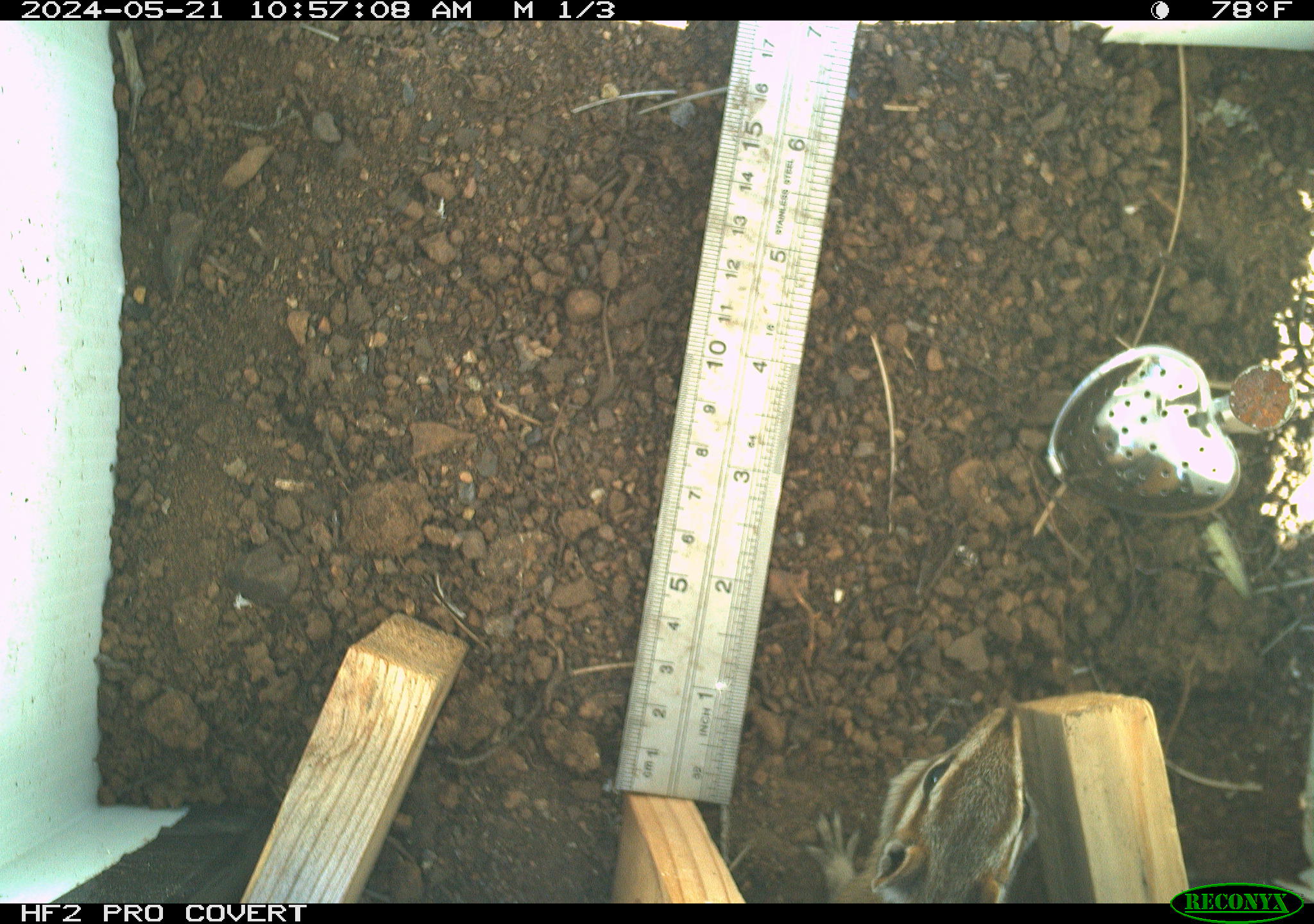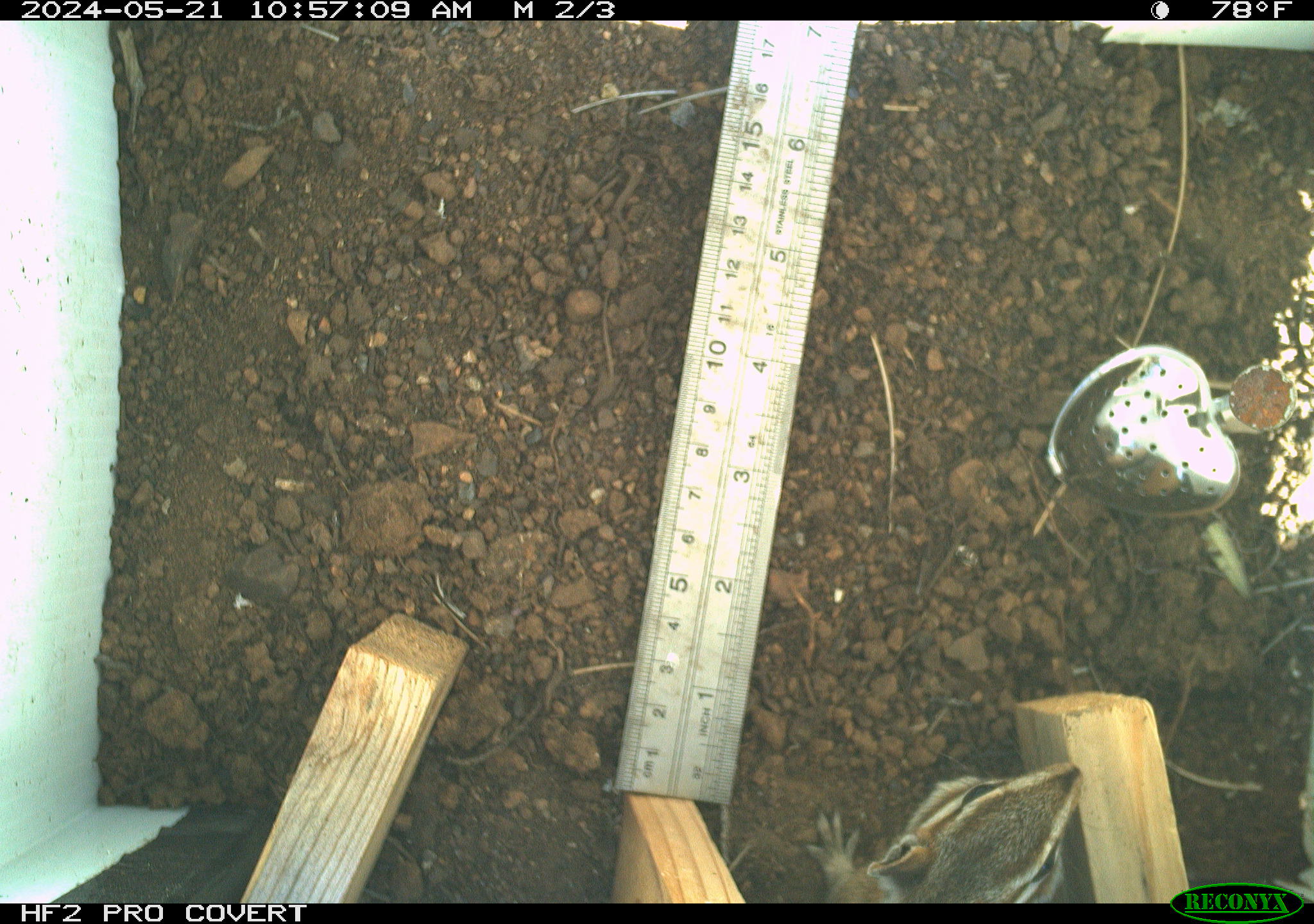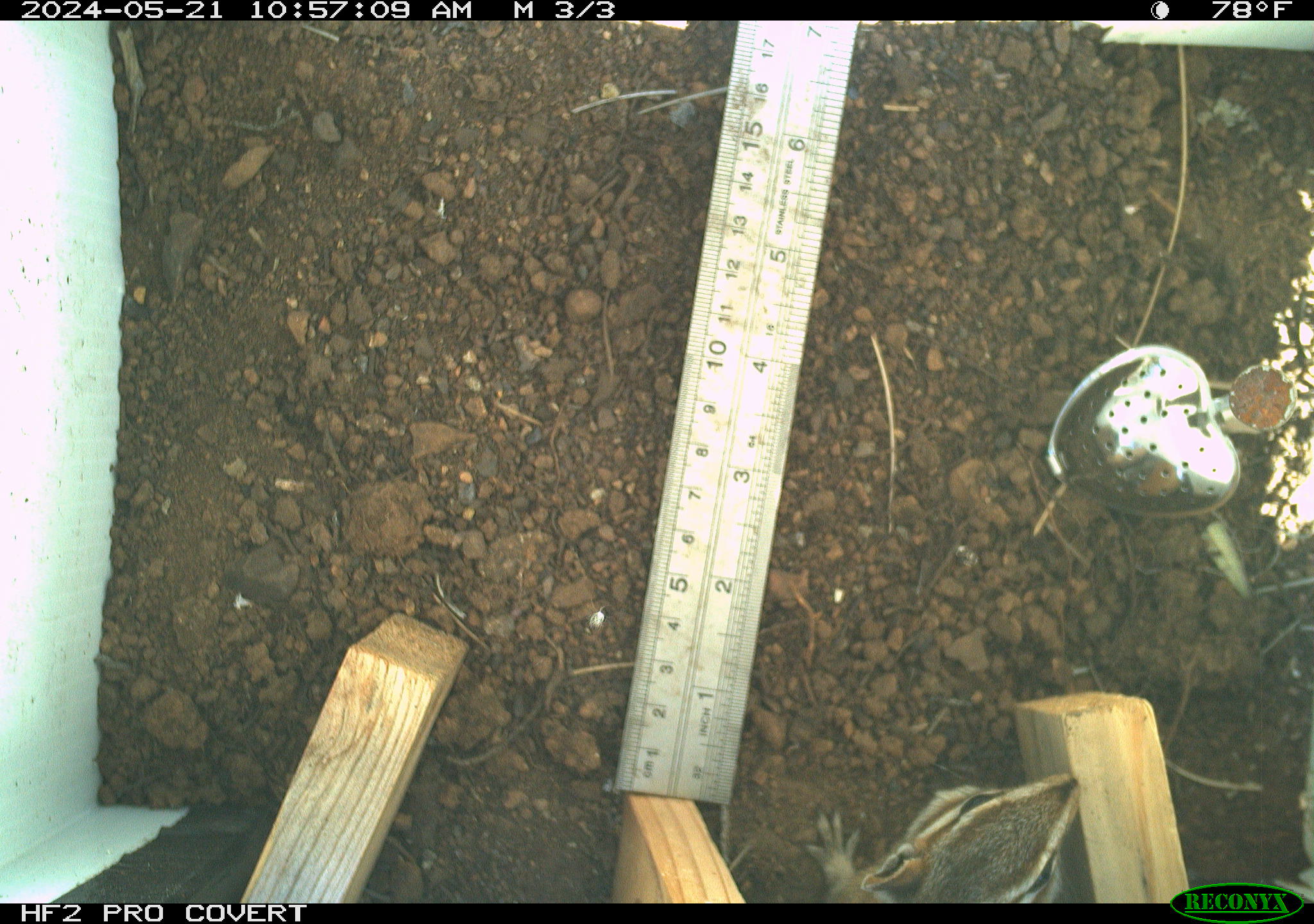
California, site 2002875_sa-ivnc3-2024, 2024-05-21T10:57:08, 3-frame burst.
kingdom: Animalia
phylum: Chordata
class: Mammalia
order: Rodentia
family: Sciuridae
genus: Neotamias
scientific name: Neotamias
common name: western chipmunks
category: neotamias species